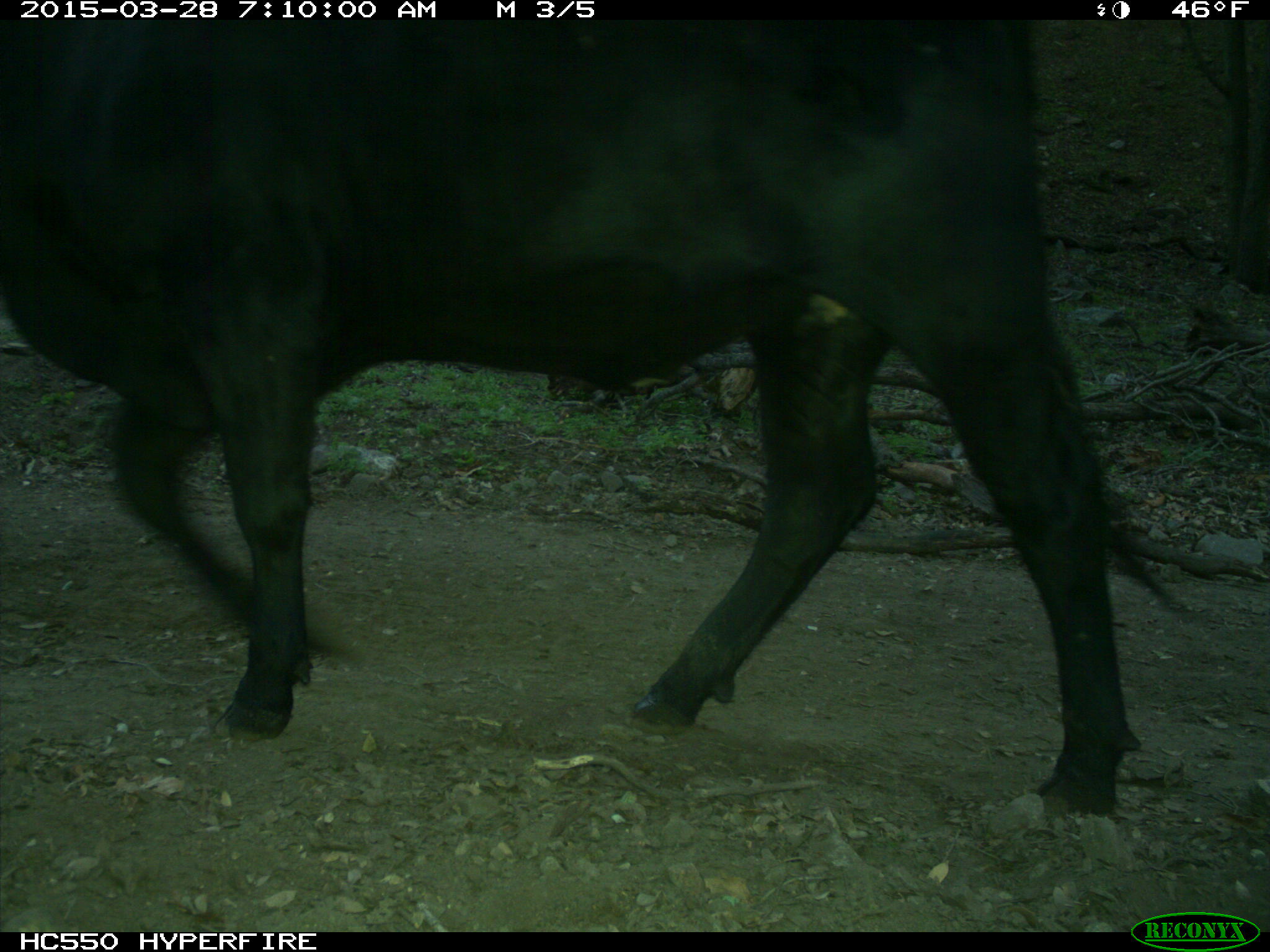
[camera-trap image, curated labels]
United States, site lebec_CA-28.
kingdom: Animalia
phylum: Chordata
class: Mammalia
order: Artiodactyla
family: Bovidae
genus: Bos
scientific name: Bos taurus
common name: domestic cow